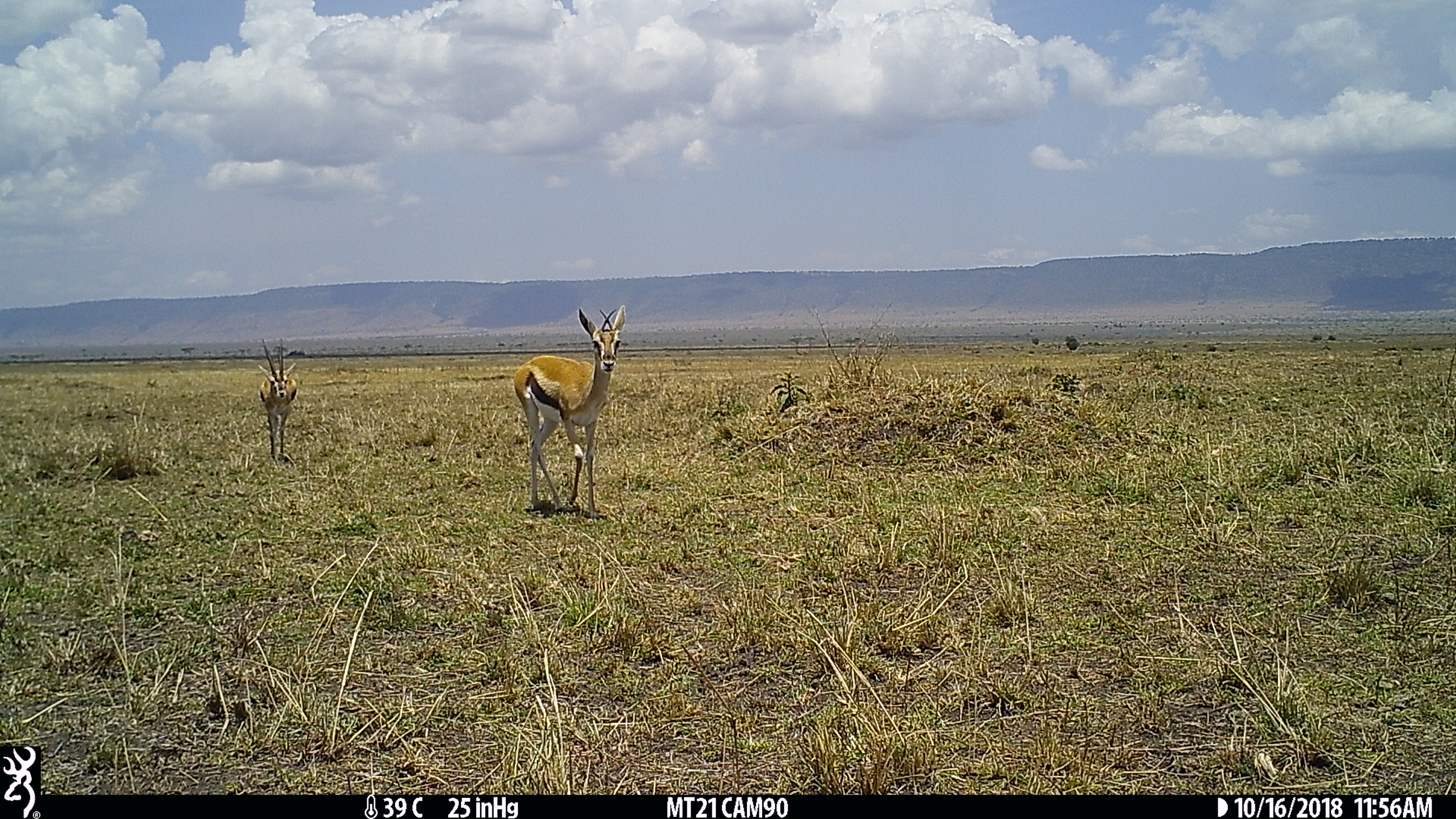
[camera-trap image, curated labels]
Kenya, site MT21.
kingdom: Animalia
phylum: Chordata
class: Mammalia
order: Artiodactyla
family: Bovidae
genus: Eudorcas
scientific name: Eudorcas thomsonii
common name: thomon's gazelle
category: gazelle thomsons